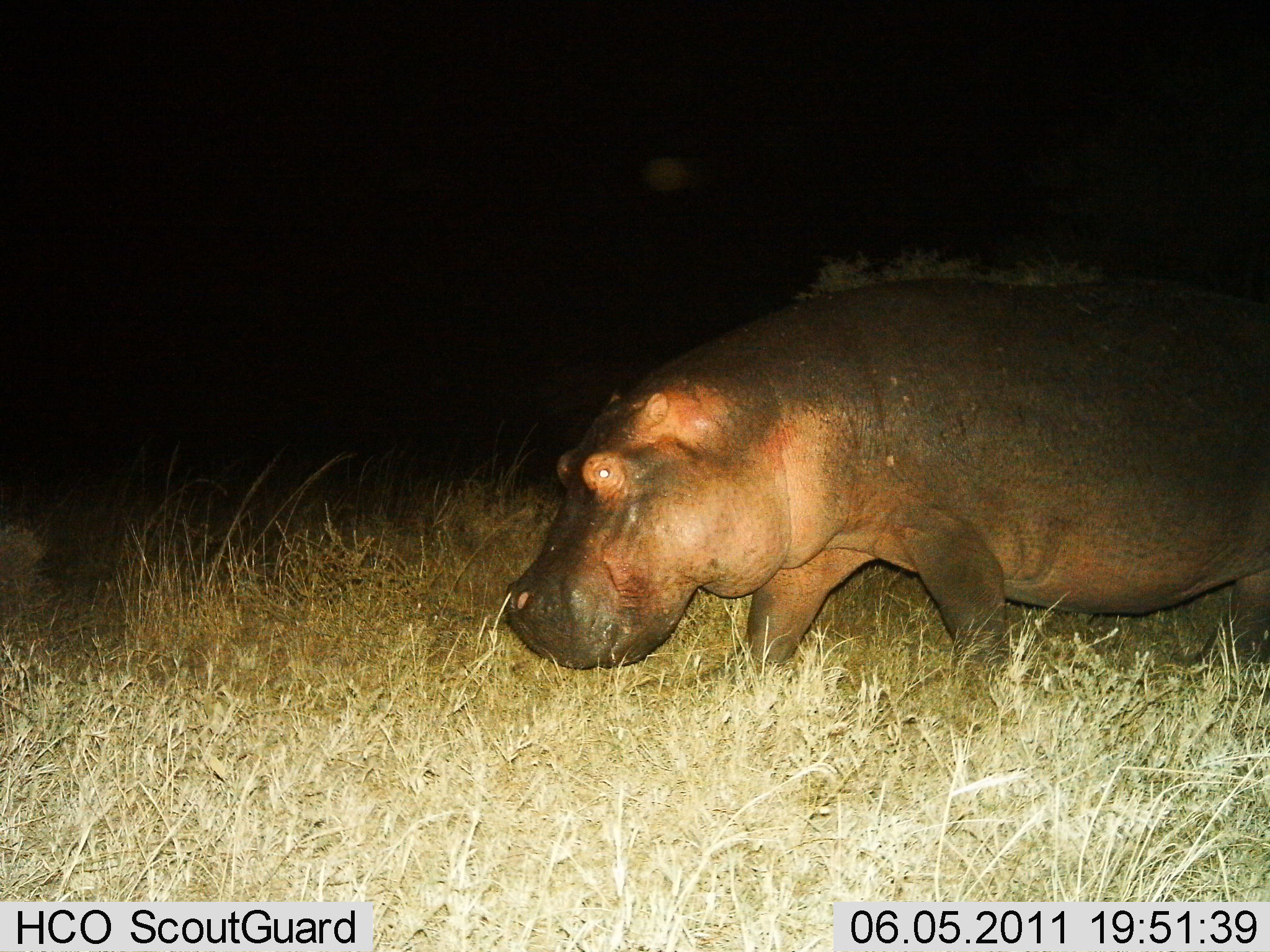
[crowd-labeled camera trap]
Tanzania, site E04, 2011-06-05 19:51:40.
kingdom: Animalia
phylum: Chordata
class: Mammalia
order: Artiodactyla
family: Hippopotamidae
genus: Hippopotamus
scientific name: Hippopotamus amphibius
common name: hippopotamus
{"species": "hippopotamus (Hippopotamus amphibius)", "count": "1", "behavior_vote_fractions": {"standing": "10%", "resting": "0%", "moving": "90%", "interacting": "0%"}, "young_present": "0%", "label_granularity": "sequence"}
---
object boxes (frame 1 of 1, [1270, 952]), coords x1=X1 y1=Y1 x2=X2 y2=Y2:
animal: x1=503 y1=275 x2=1270 y2=733